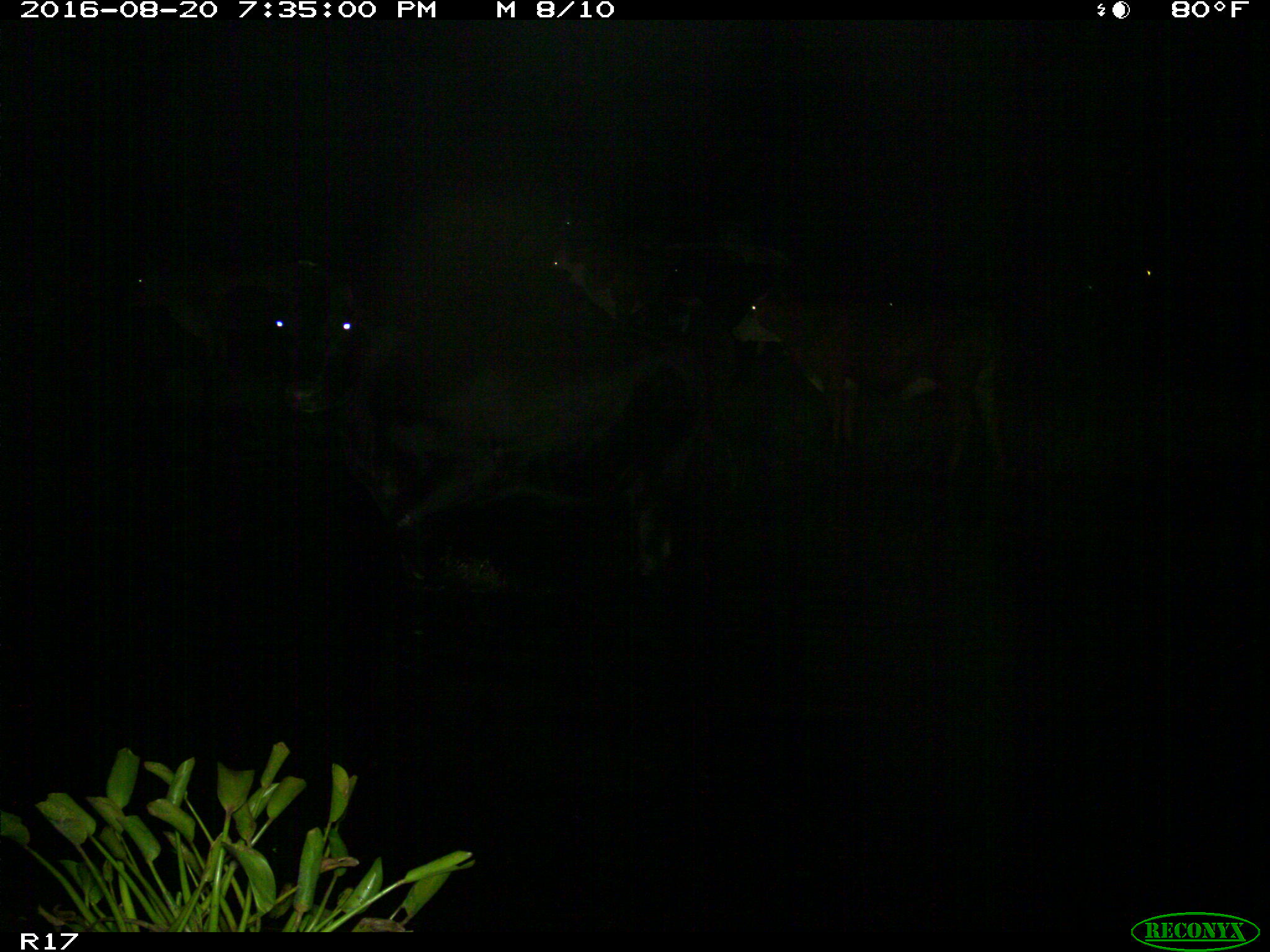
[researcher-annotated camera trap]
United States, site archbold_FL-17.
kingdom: Animalia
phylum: Chordata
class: Mammalia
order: Artiodactyla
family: Bovidae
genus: Bos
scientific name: Bos taurus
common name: domestic cow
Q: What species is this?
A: Bos taurus (domestic cow).